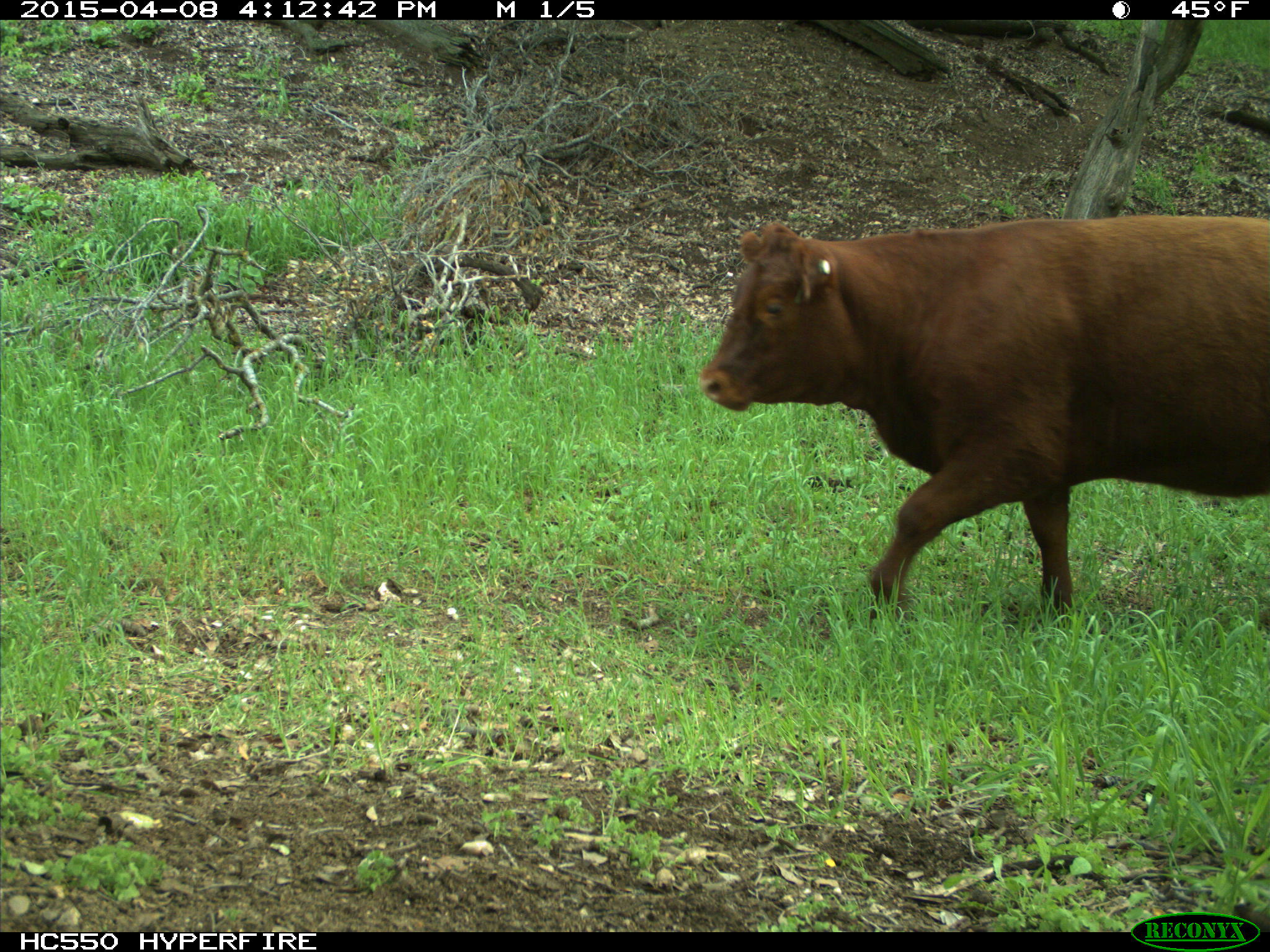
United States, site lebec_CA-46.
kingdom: Animalia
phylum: Chordata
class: Mammalia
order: Artiodactyla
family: Bovidae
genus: Bos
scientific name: Bos taurus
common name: domestic cow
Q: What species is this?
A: Bos taurus (domestic cow).